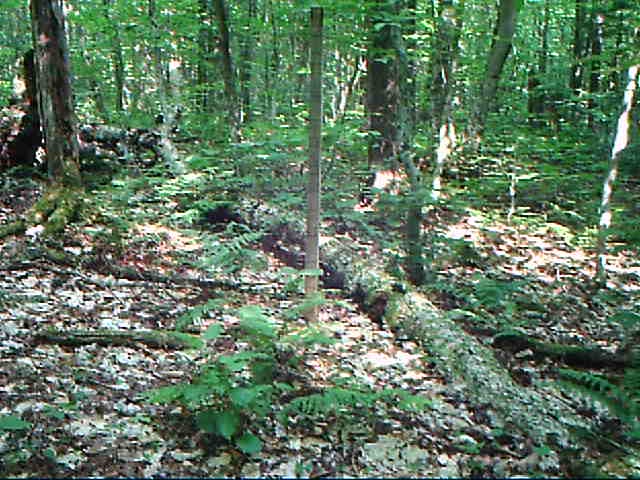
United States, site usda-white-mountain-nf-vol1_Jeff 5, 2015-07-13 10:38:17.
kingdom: Animalia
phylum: Chordata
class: Mammalia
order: Carnivora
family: Mustelidae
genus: Pekania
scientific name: Pekania pennanti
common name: fisher